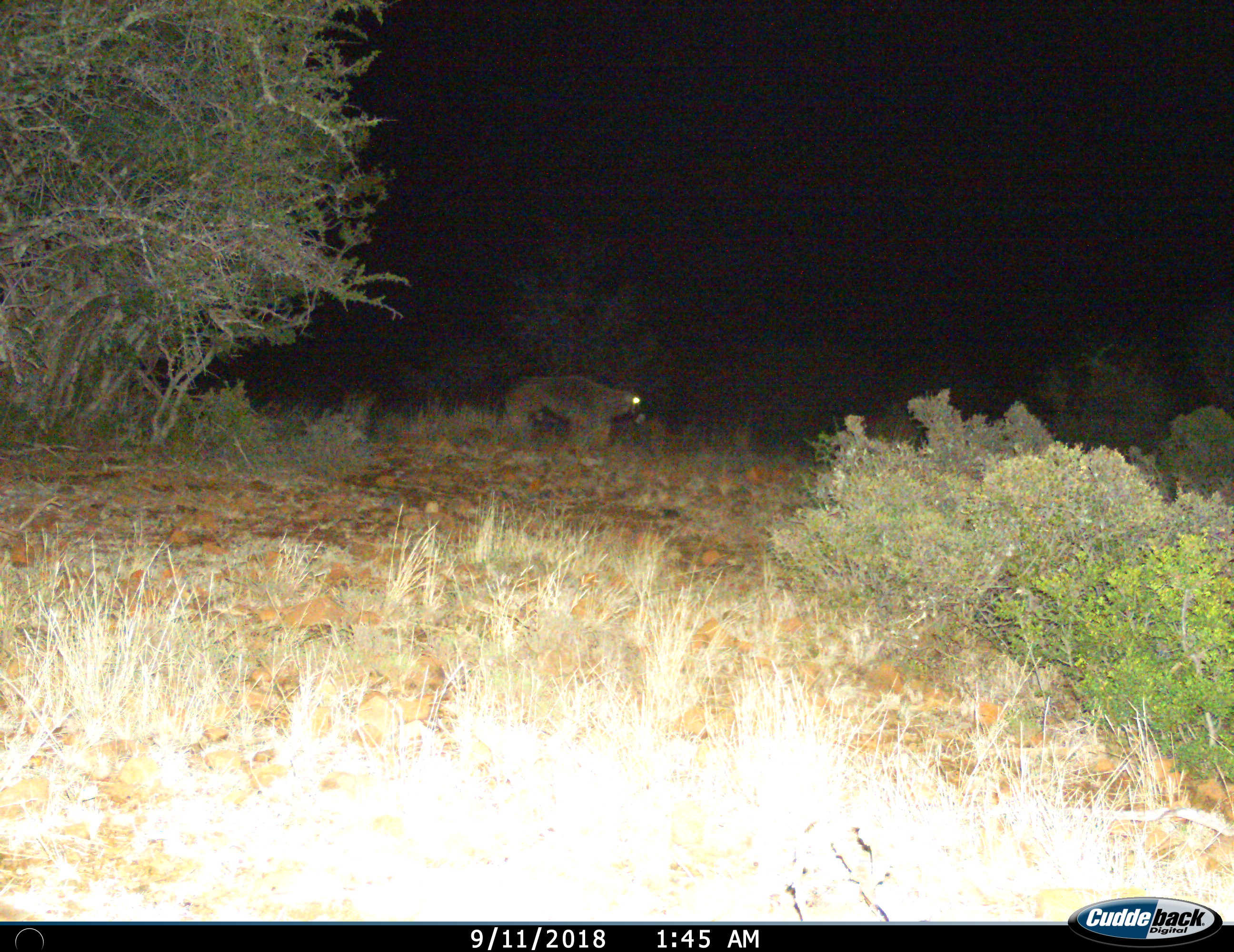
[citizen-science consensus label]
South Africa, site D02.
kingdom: Animalia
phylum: Chordata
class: Mammalia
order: Artiodactyla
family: Bovidae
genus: Oryx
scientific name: Oryx gazella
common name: gemsbok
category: gemsbokoryx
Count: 1.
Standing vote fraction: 44%.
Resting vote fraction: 0%.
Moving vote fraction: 67%.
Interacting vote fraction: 0%.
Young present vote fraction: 0%.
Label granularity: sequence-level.